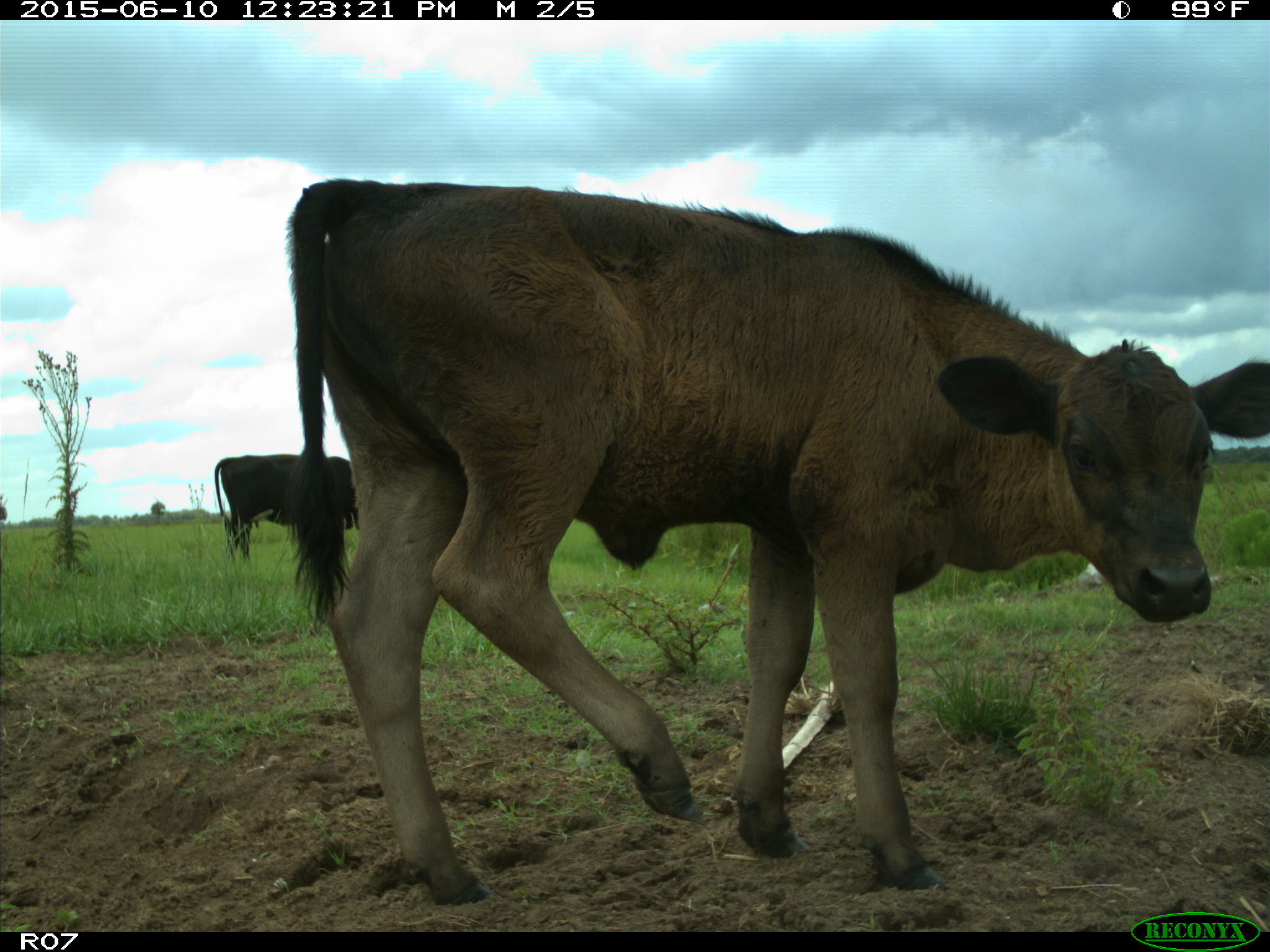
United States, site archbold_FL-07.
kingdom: Animalia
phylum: Chordata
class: Mammalia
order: Artiodactyla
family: Bovidae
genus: Bos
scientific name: Bos taurus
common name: domestic cow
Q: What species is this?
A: Bos taurus (domestic cow).